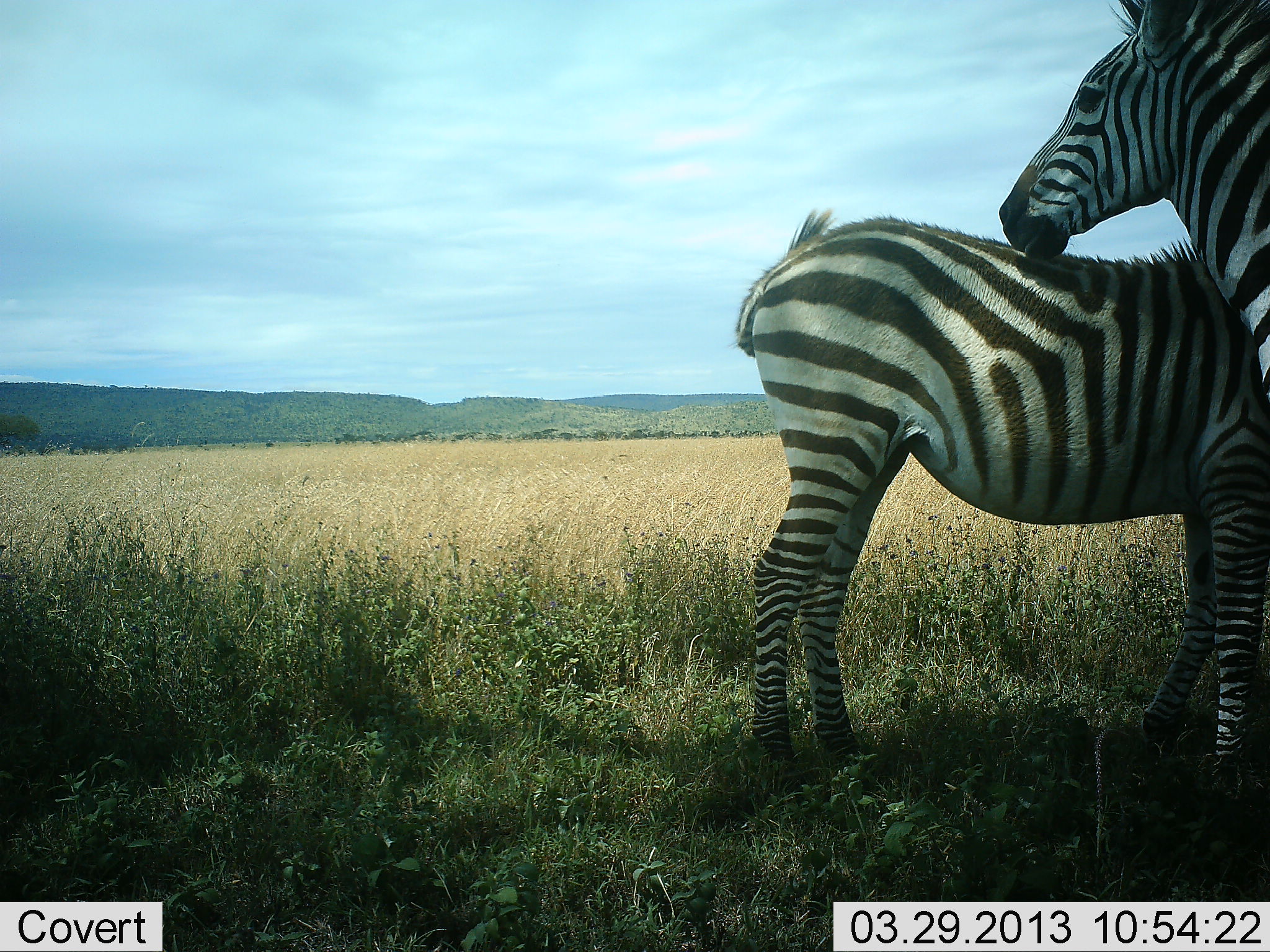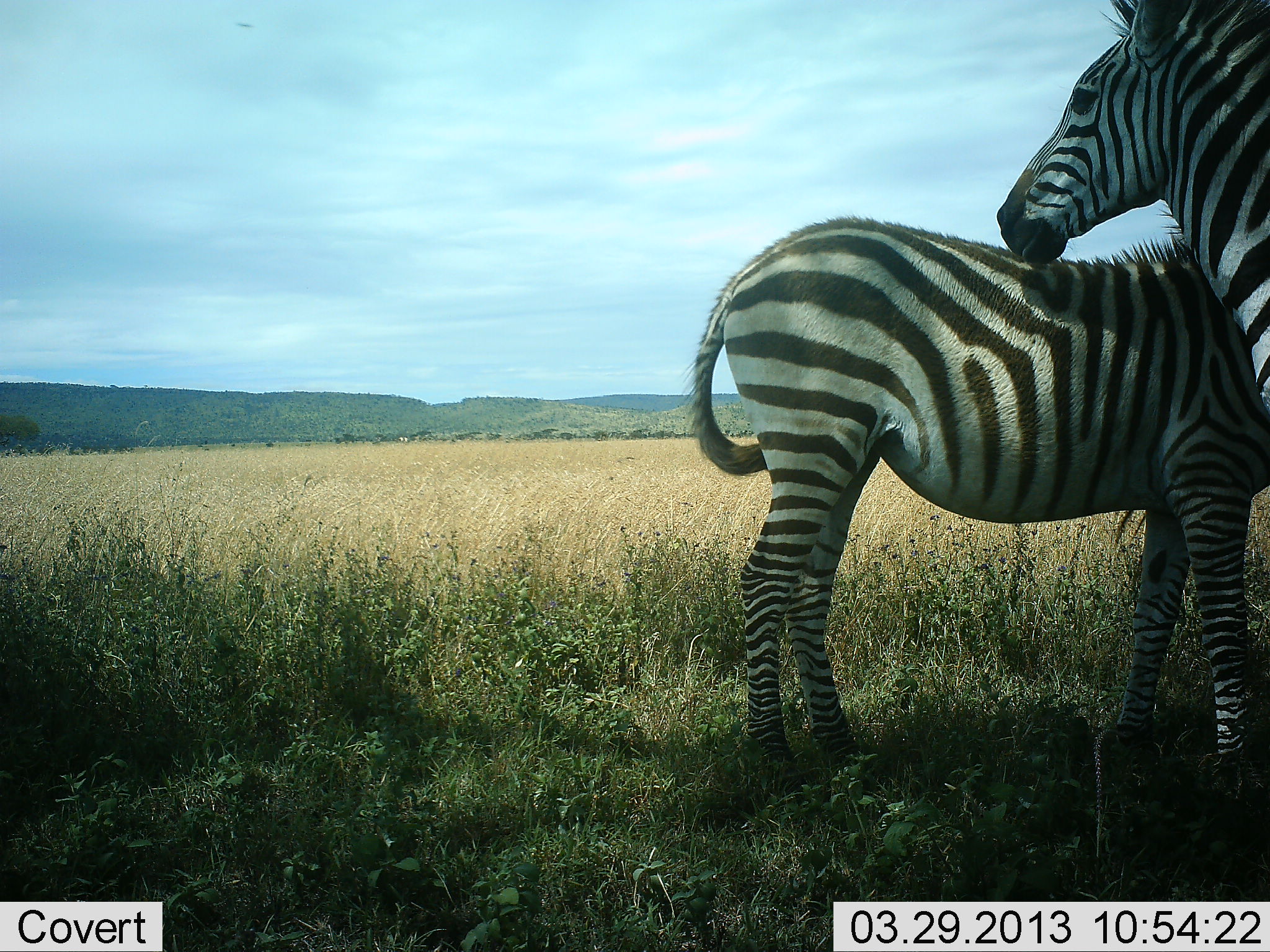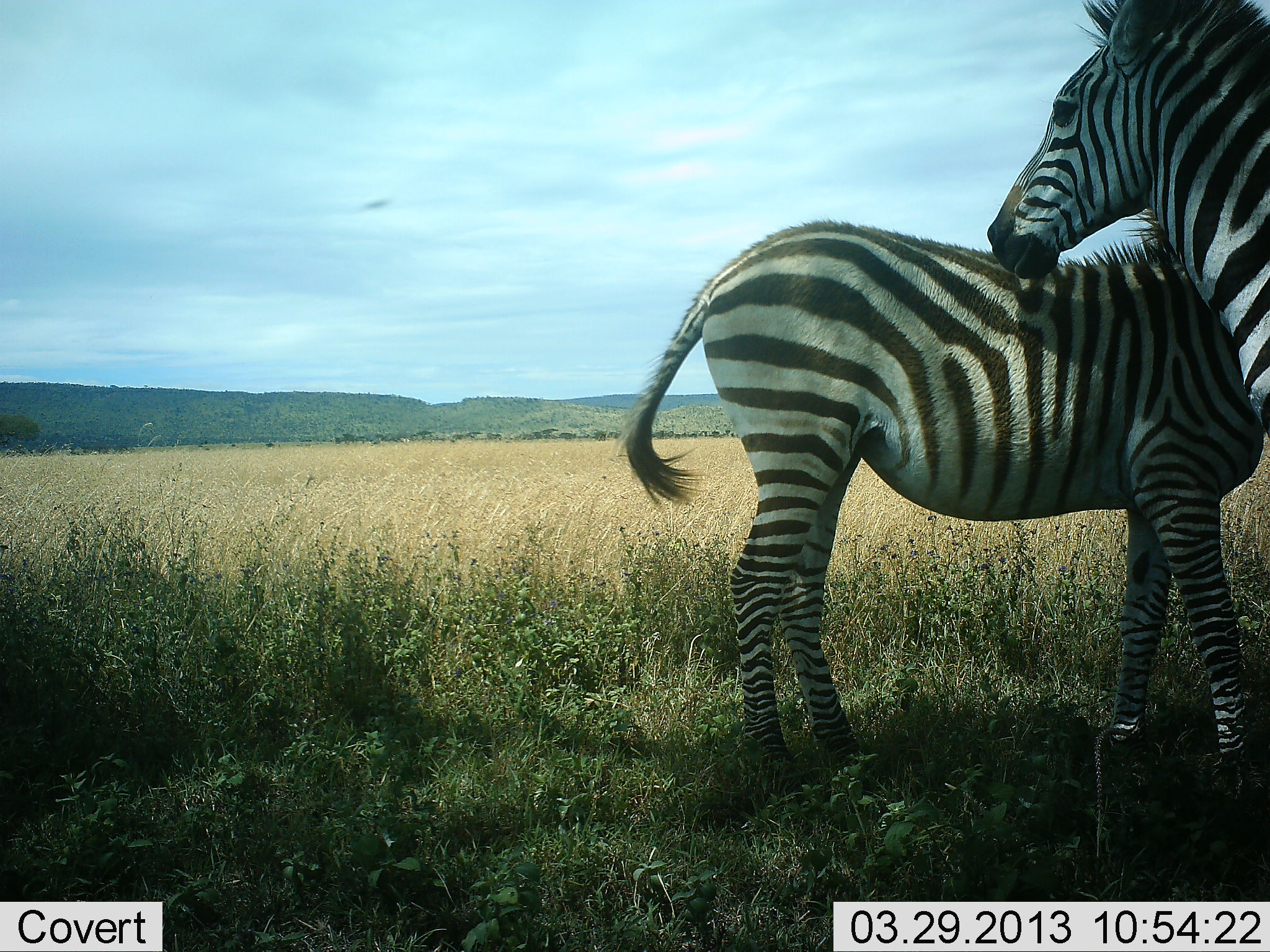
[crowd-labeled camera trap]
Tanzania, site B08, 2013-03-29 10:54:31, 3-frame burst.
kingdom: Animalia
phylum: Chordata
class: Mammalia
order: Perissodactyla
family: Equidae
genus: Equus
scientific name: Equus quagga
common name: plains zebra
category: zebra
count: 2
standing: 83%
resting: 0%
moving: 0%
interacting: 50%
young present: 28%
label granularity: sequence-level